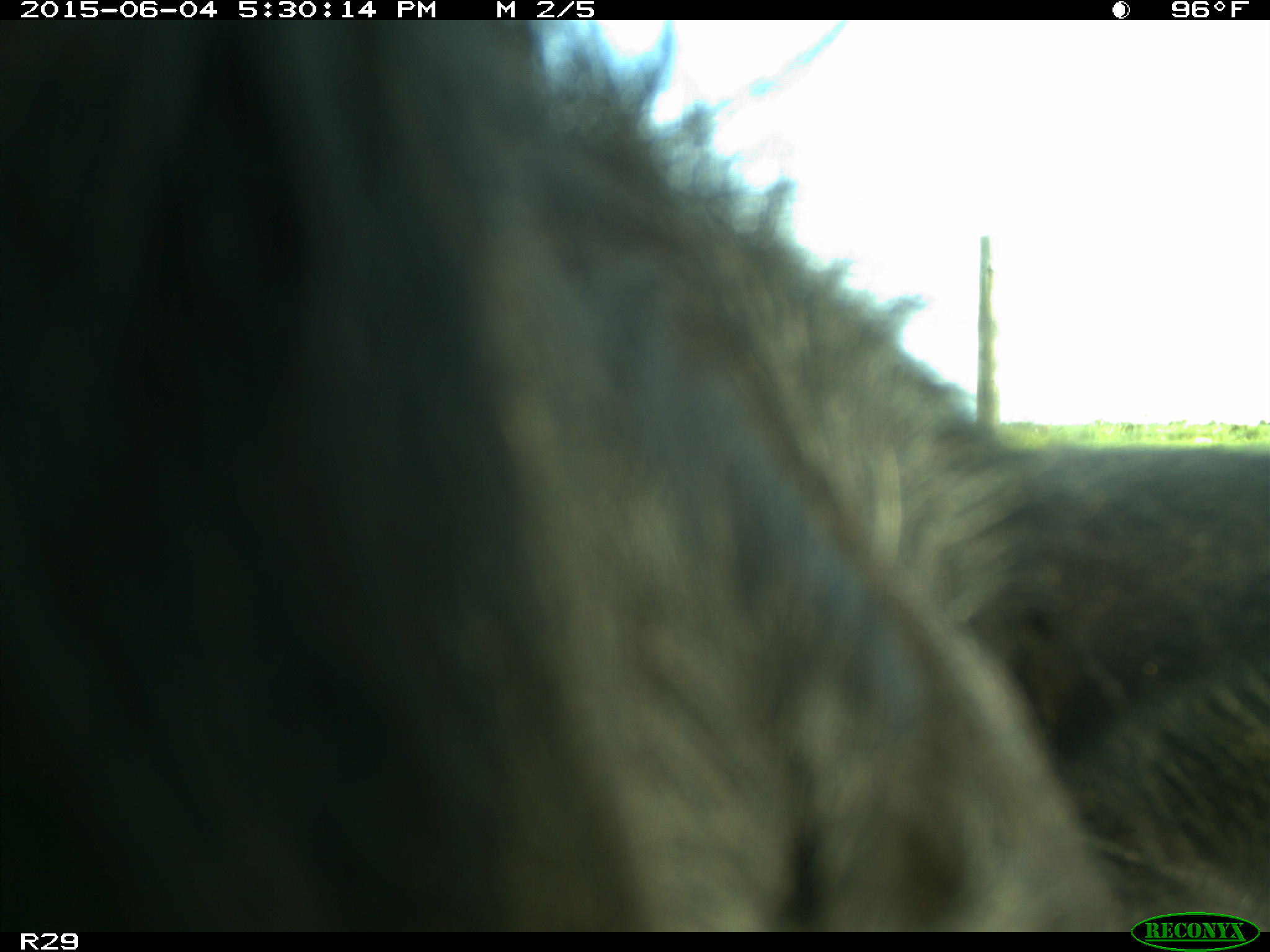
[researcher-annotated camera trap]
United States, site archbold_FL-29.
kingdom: Animalia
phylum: Chordata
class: Mammalia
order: Artiodactyla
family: Bovidae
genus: Bos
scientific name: Bos taurus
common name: domestic cow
Bos taurus (domestic cow).